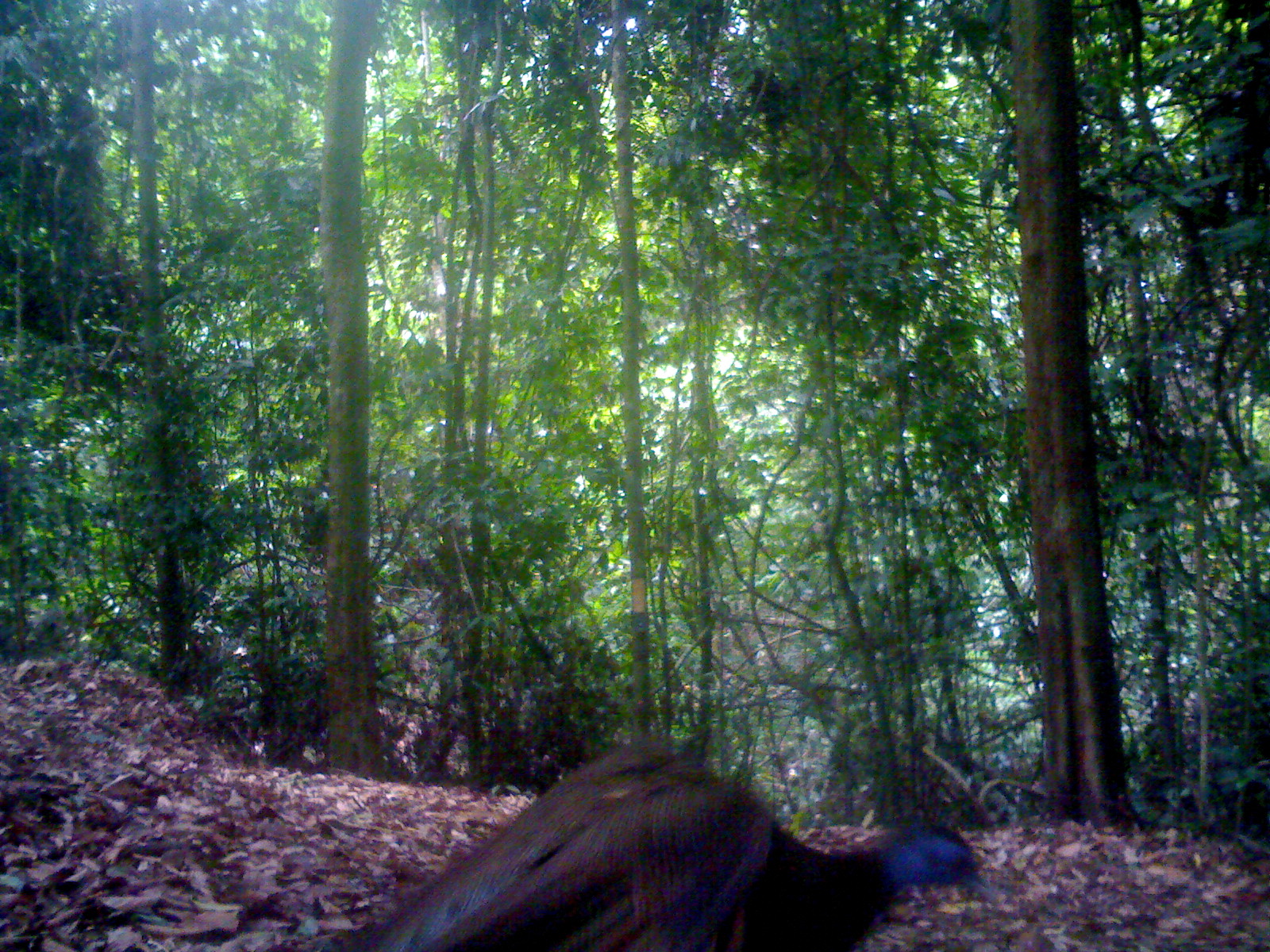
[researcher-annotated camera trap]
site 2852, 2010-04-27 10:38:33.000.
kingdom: Animalia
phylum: Chordata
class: Aves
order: Galliformes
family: Phasianidae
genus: Argusianus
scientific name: Argusianus argus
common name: great argus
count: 1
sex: female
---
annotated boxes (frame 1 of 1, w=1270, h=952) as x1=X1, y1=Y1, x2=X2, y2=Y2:
argusianus argus: x1=328, y1=734, x2=1002, y2=952